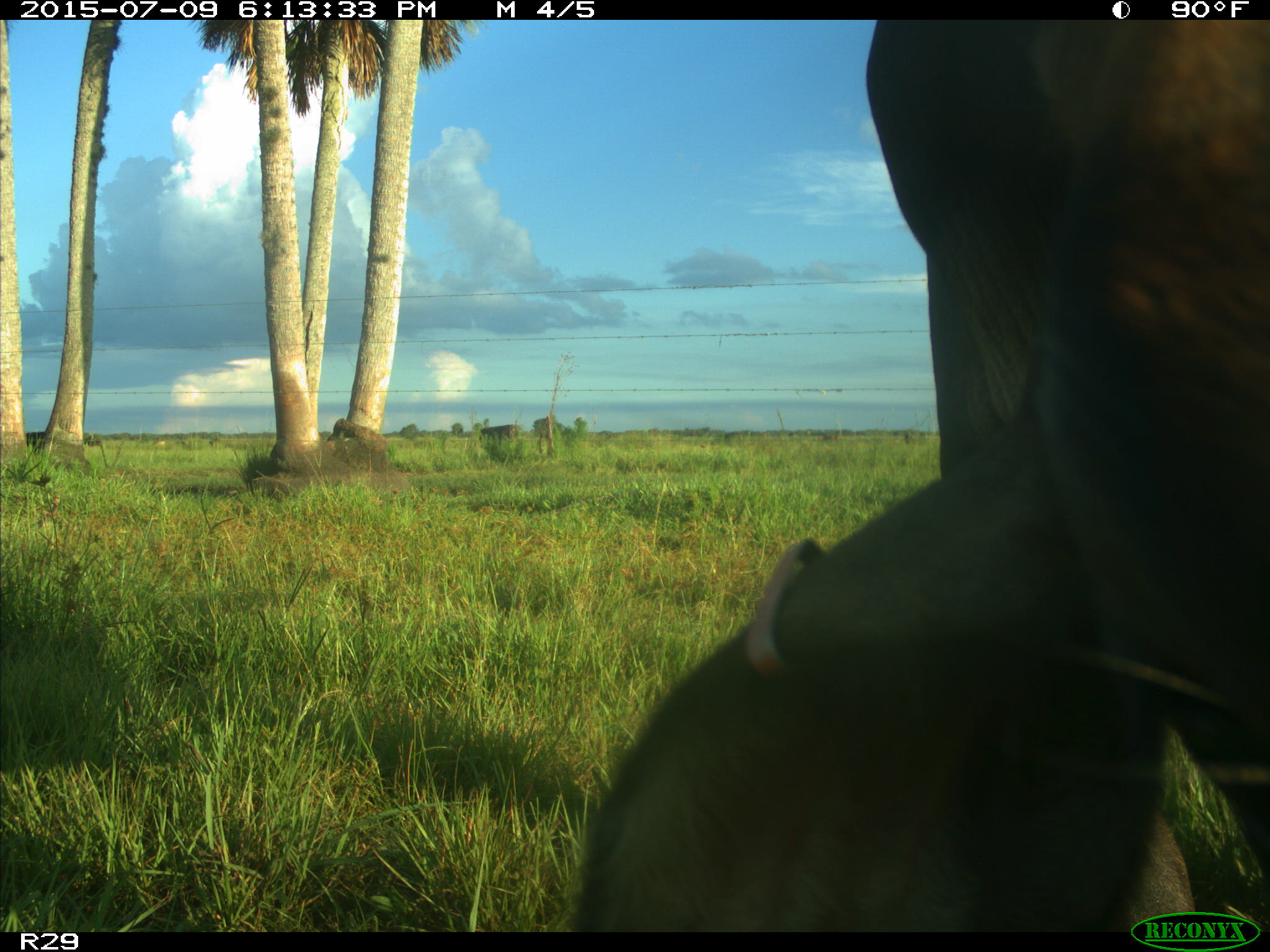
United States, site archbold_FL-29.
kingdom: Animalia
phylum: Chordata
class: Mammalia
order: Artiodactyla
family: Bovidae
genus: Bos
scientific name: Bos taurus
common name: domestic cow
Bos taurus (domestic cow).